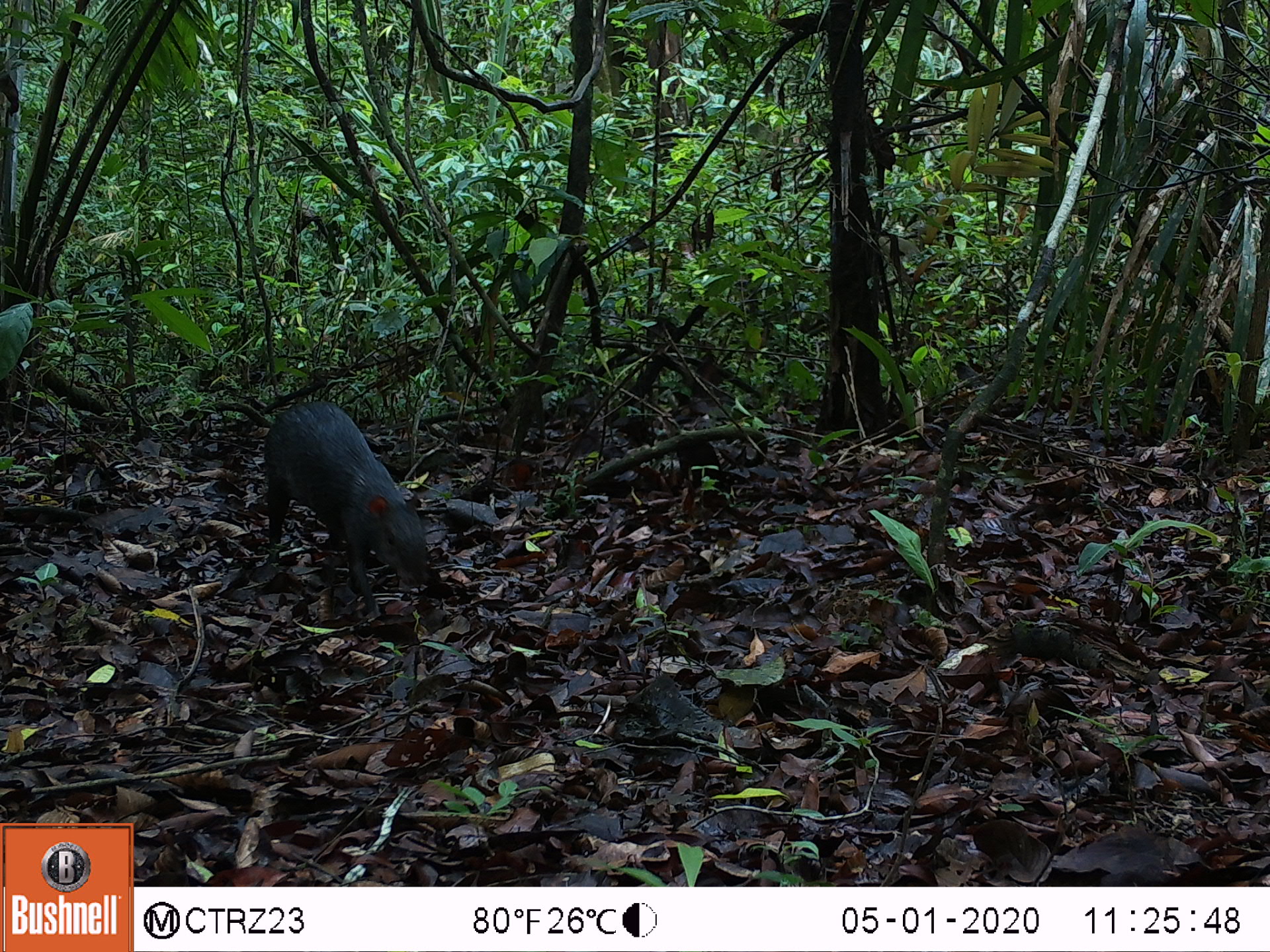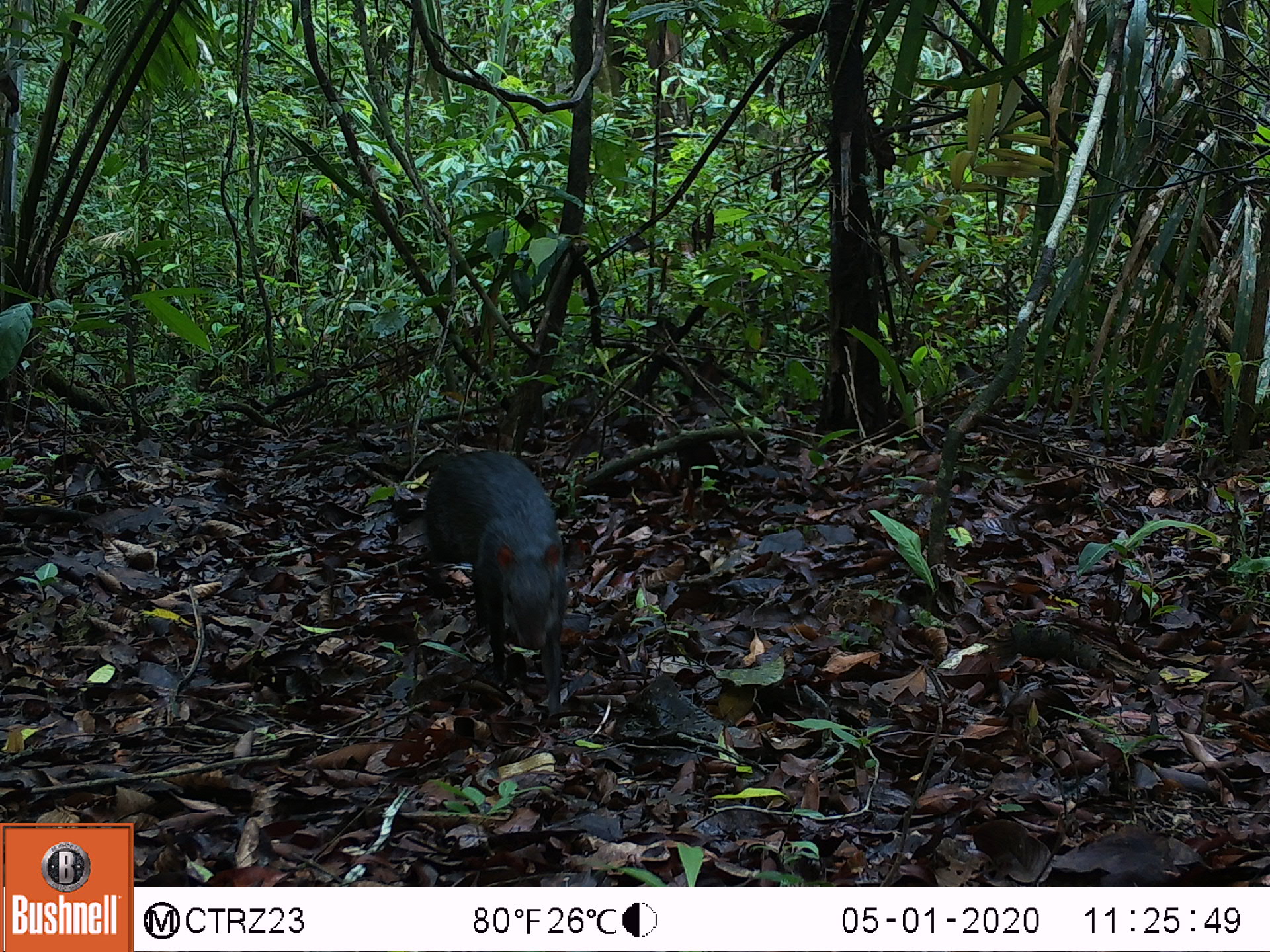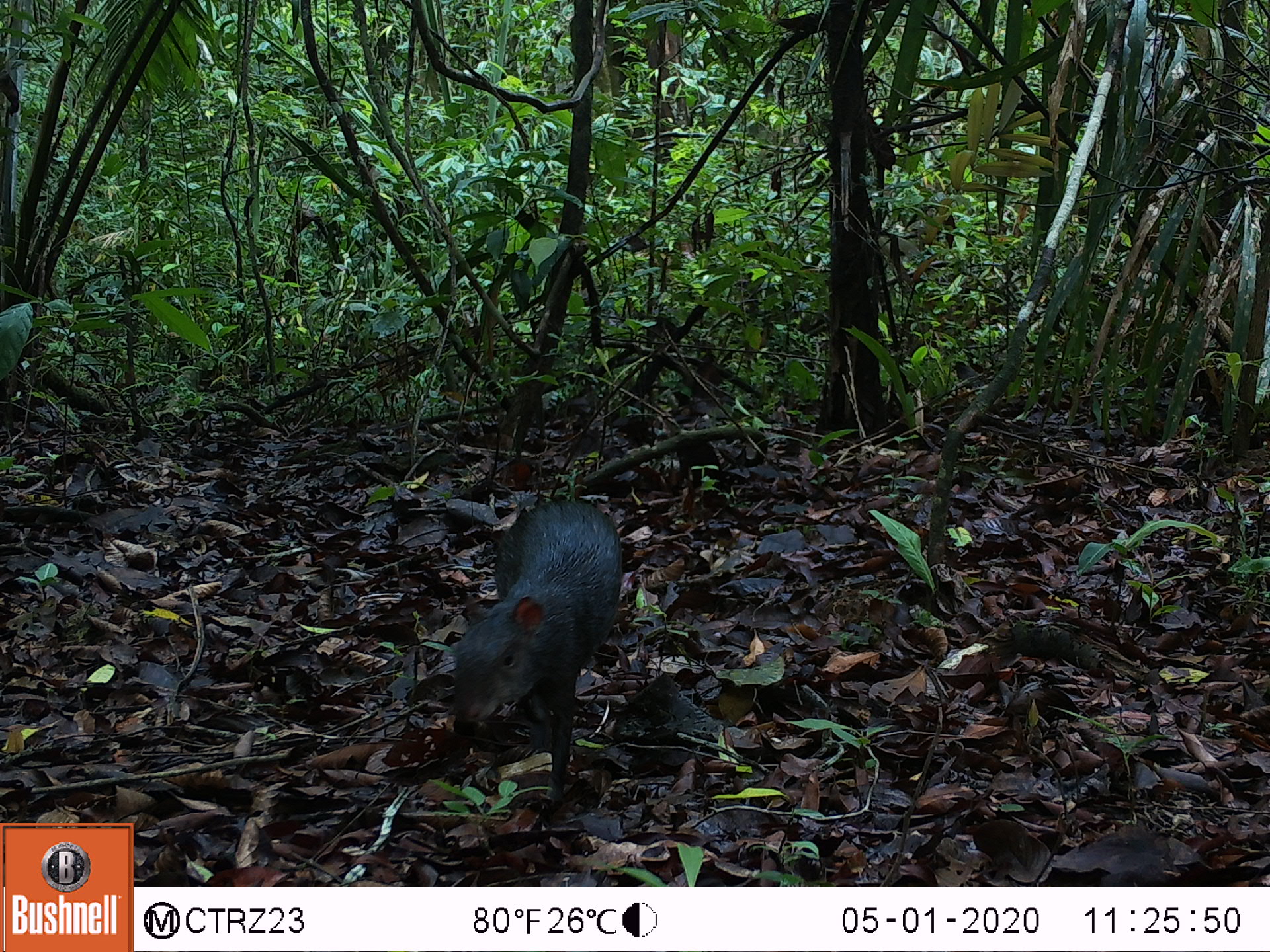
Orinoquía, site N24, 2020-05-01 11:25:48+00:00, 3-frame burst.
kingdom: Animalia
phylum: Chordata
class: Mammalia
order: Rodentia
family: Dasyproctidae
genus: Dasyprocta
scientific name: Dasyprocta fuliginosa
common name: black agouti